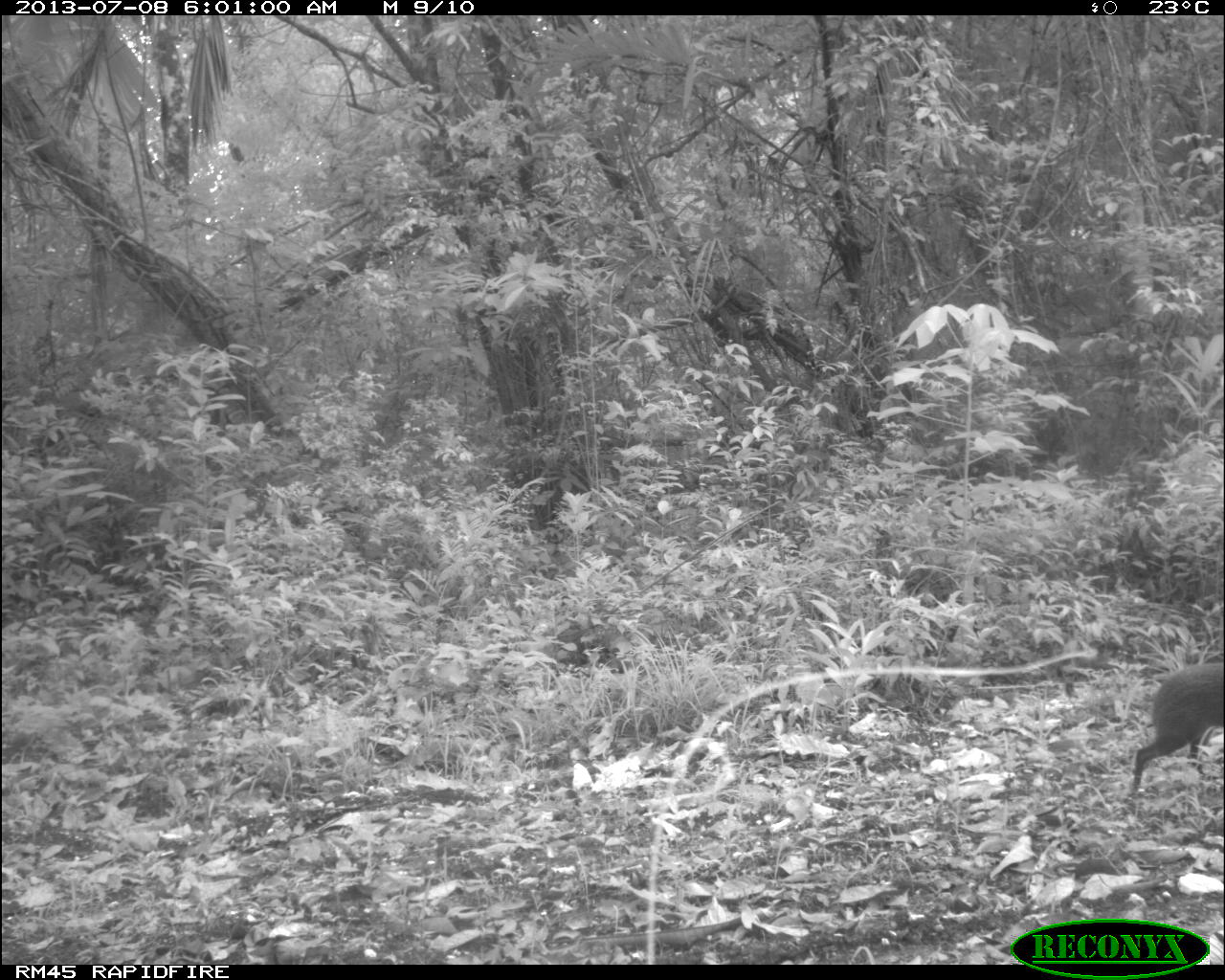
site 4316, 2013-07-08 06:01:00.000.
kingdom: Animalia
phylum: Chordata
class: Mammalia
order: Rodentia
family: Dasyproctidae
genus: Dasyprocta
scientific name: Dasyprocta punctata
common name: central american agouti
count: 1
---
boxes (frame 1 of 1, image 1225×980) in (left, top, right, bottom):
dasyprocta punctata: (1130, 661, 1225, 794)